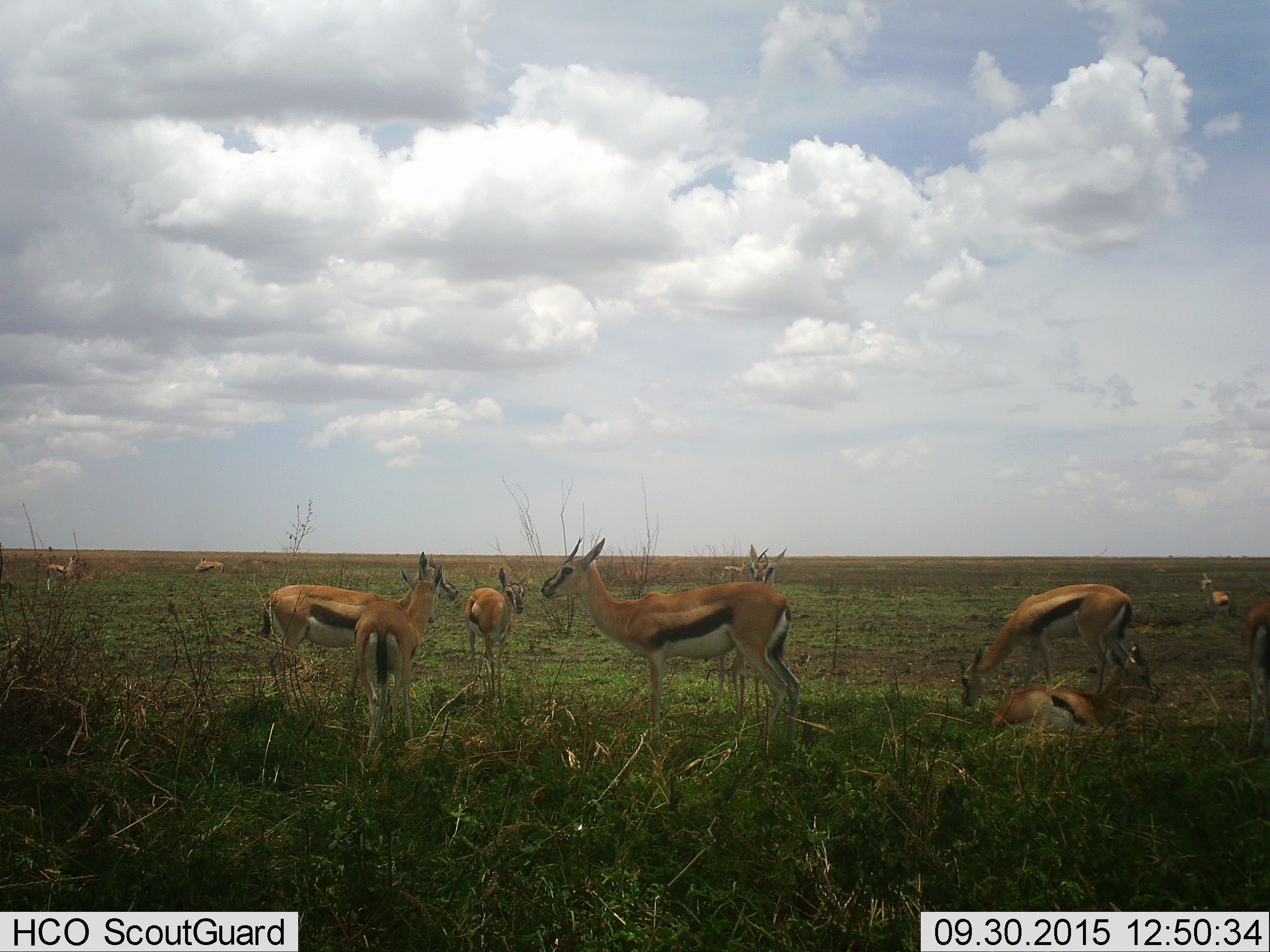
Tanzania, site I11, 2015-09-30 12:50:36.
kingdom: Animalia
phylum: Chordata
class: Mammalia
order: Artiodactyla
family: Bovidae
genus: Eudorcas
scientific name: Eudorcas thomsonii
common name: thomson's gazelle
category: gazellethomsons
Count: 11-50.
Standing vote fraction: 100%.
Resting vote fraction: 90%.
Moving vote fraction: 20%.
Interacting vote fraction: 0%.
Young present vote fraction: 30%.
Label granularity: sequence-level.